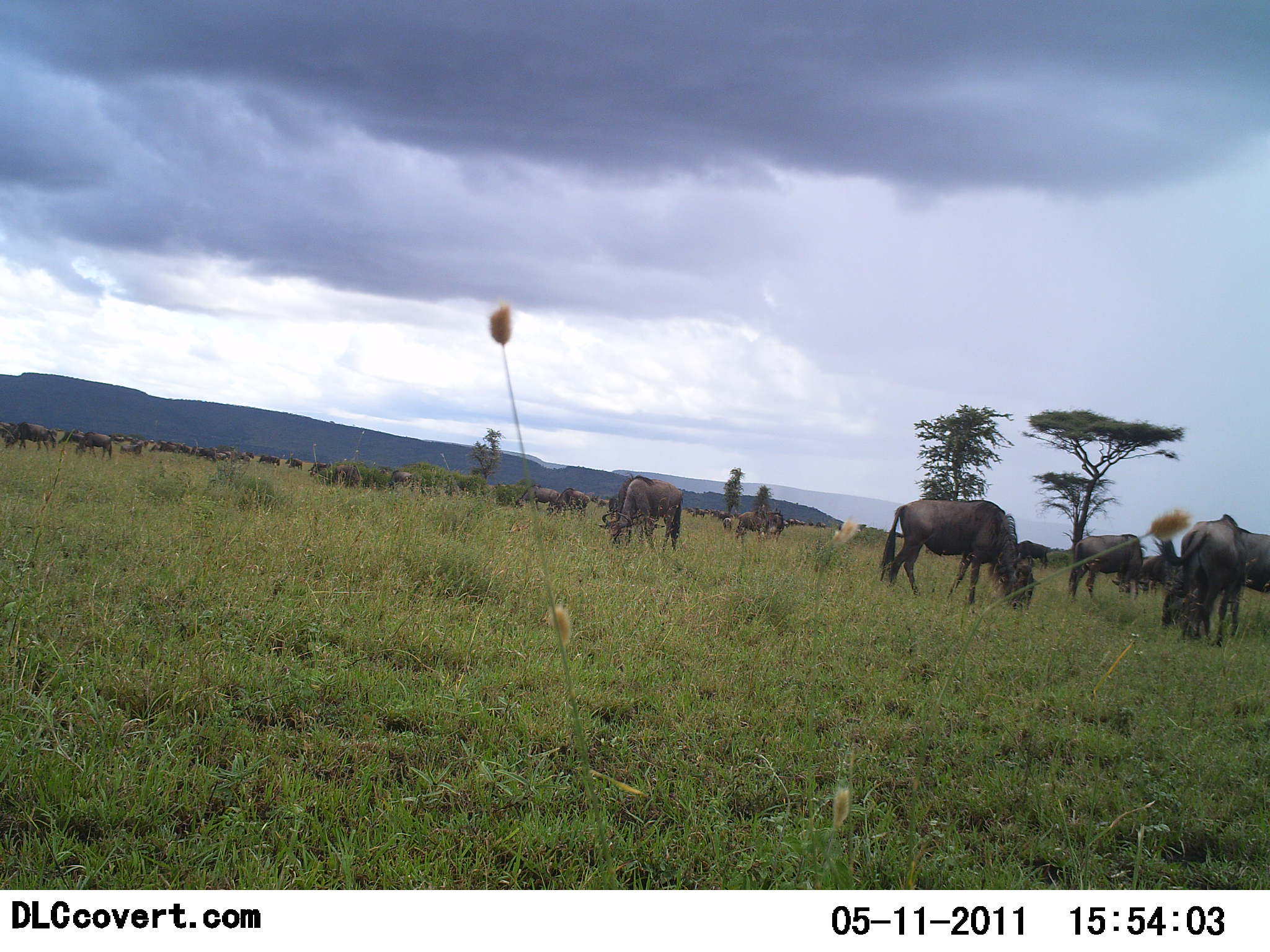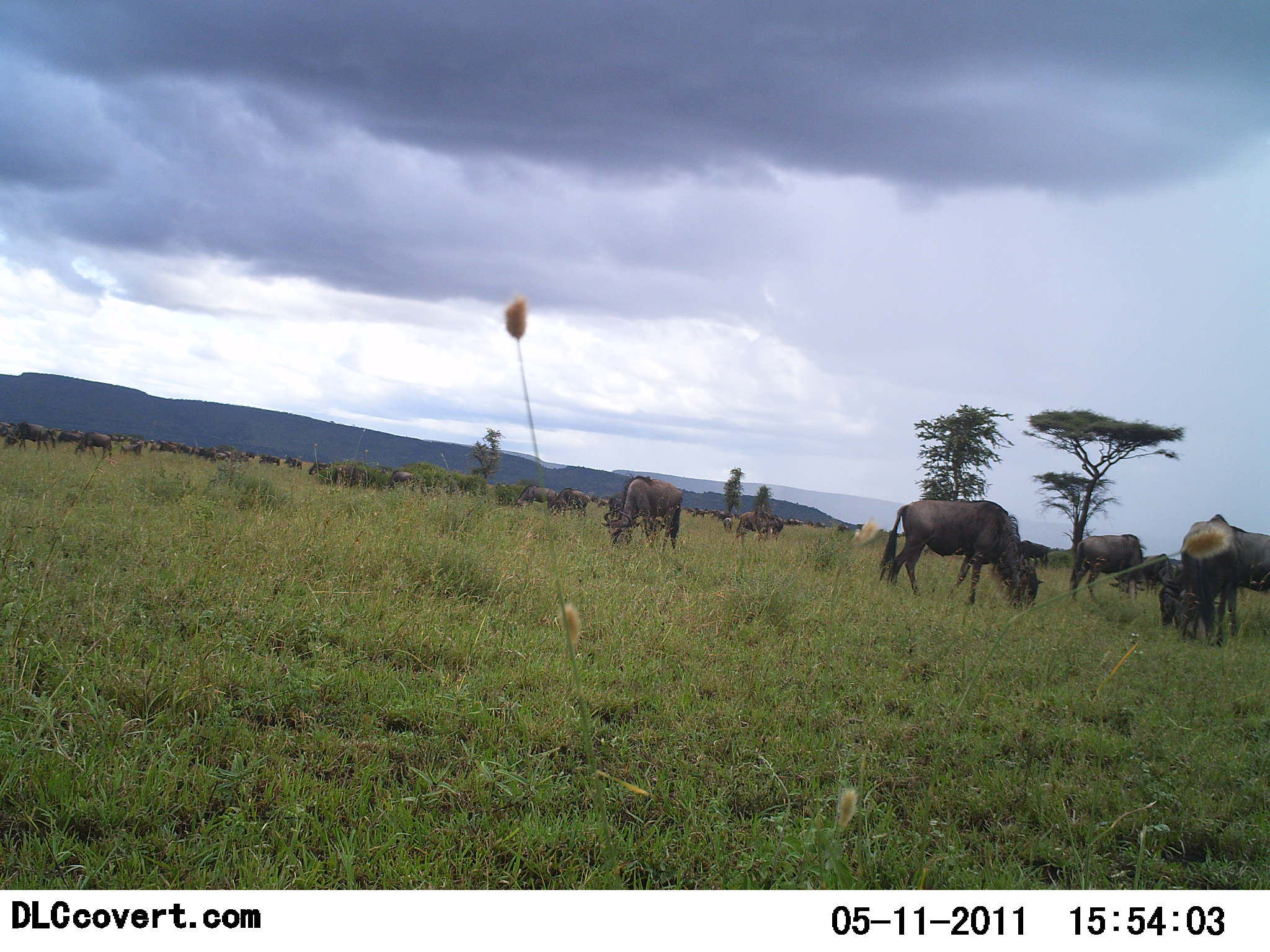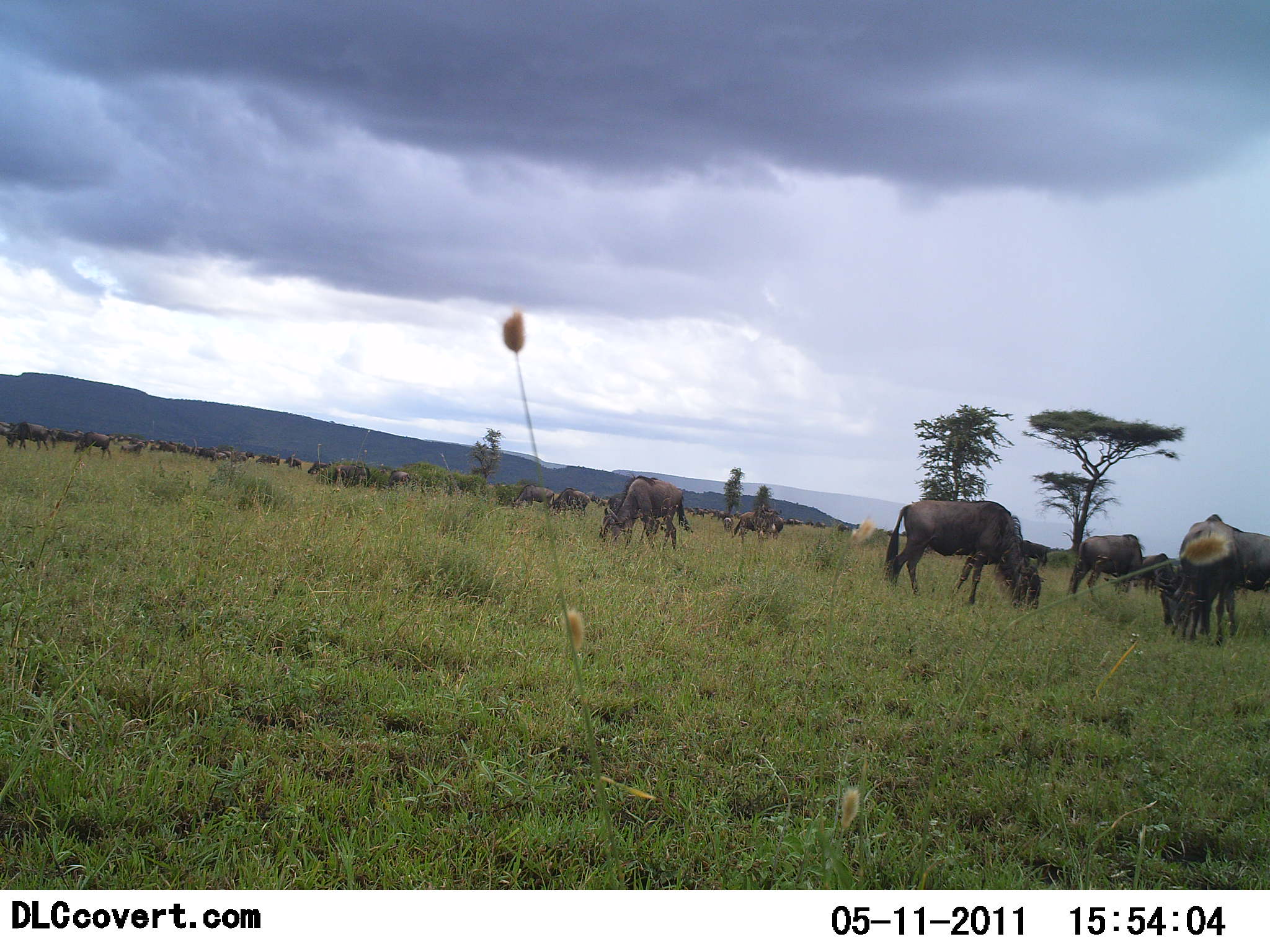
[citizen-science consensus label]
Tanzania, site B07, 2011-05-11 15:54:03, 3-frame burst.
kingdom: Animalia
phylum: Chordata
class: Mammalia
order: Artiodactyla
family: Bovidae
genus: Connochaetes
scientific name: Connochaetes taurinus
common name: blue wildebeest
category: wildebeest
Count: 11-50.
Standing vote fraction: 42%.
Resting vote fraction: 0%.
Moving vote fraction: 8%.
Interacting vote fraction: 0%.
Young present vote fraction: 0%.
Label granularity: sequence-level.